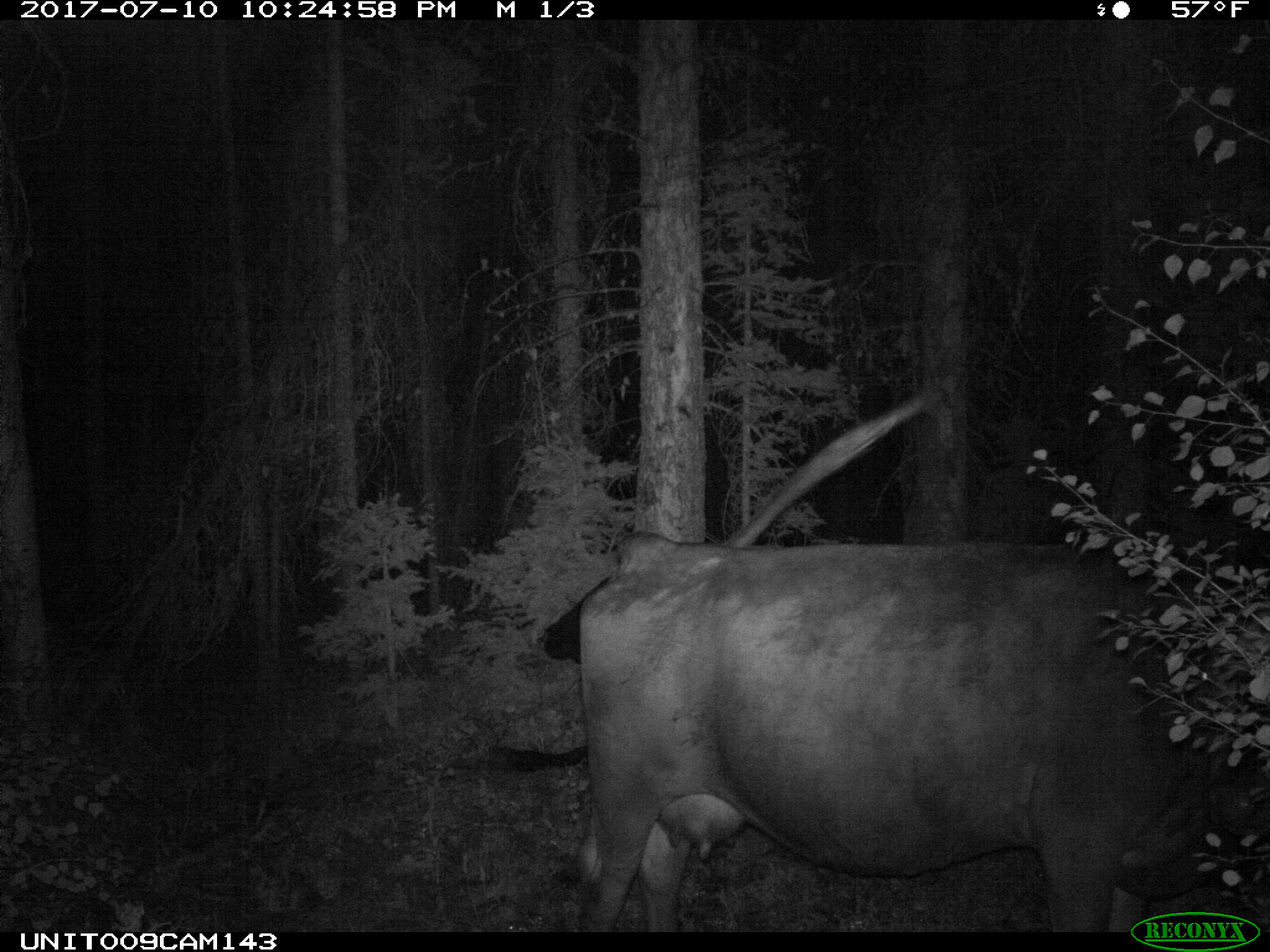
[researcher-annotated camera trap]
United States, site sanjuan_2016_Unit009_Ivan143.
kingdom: Animalia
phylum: Chordata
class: Mammalia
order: Artiodactyla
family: Bovidae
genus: Bos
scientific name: Bos taurus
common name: domestic cow